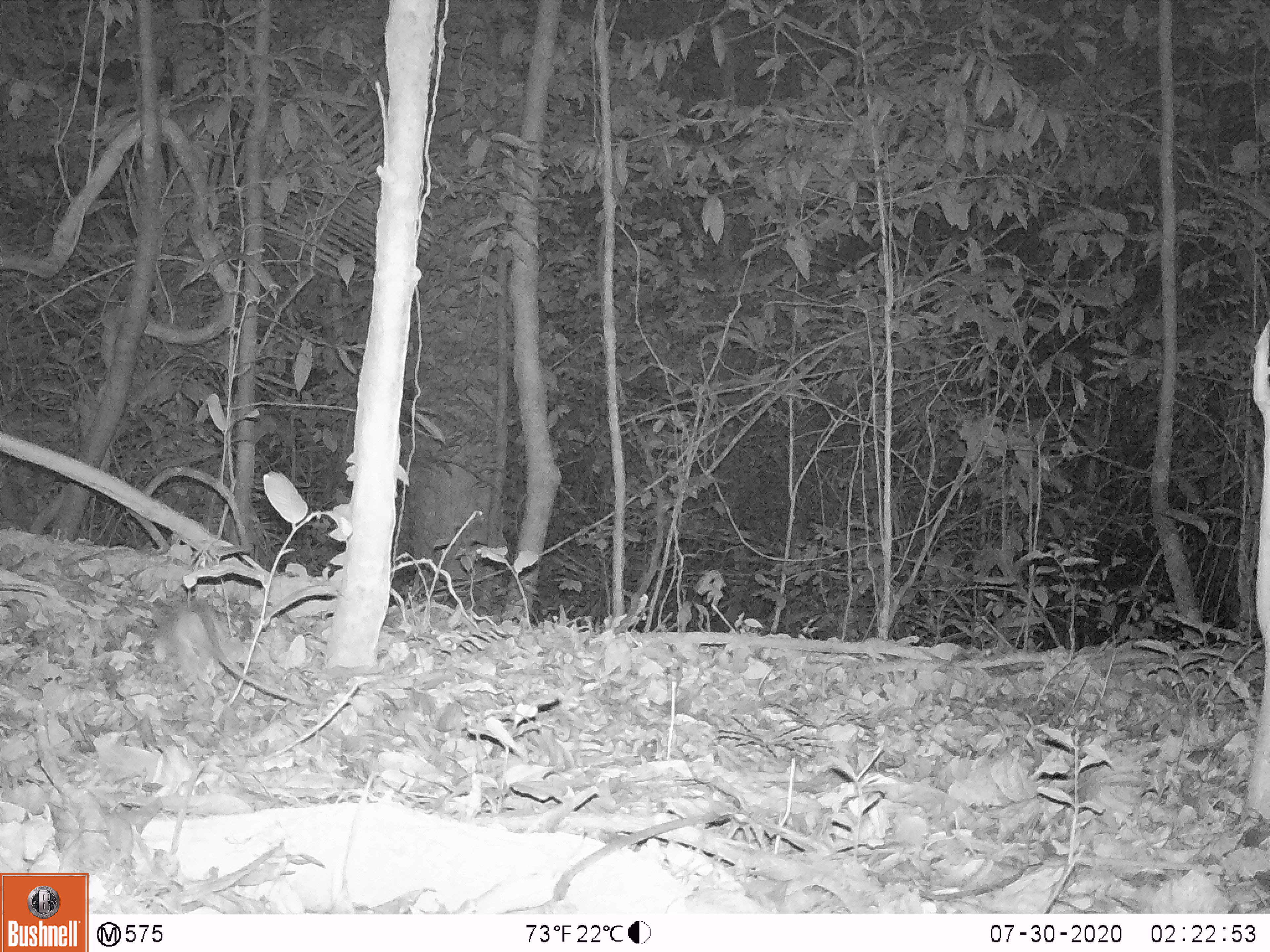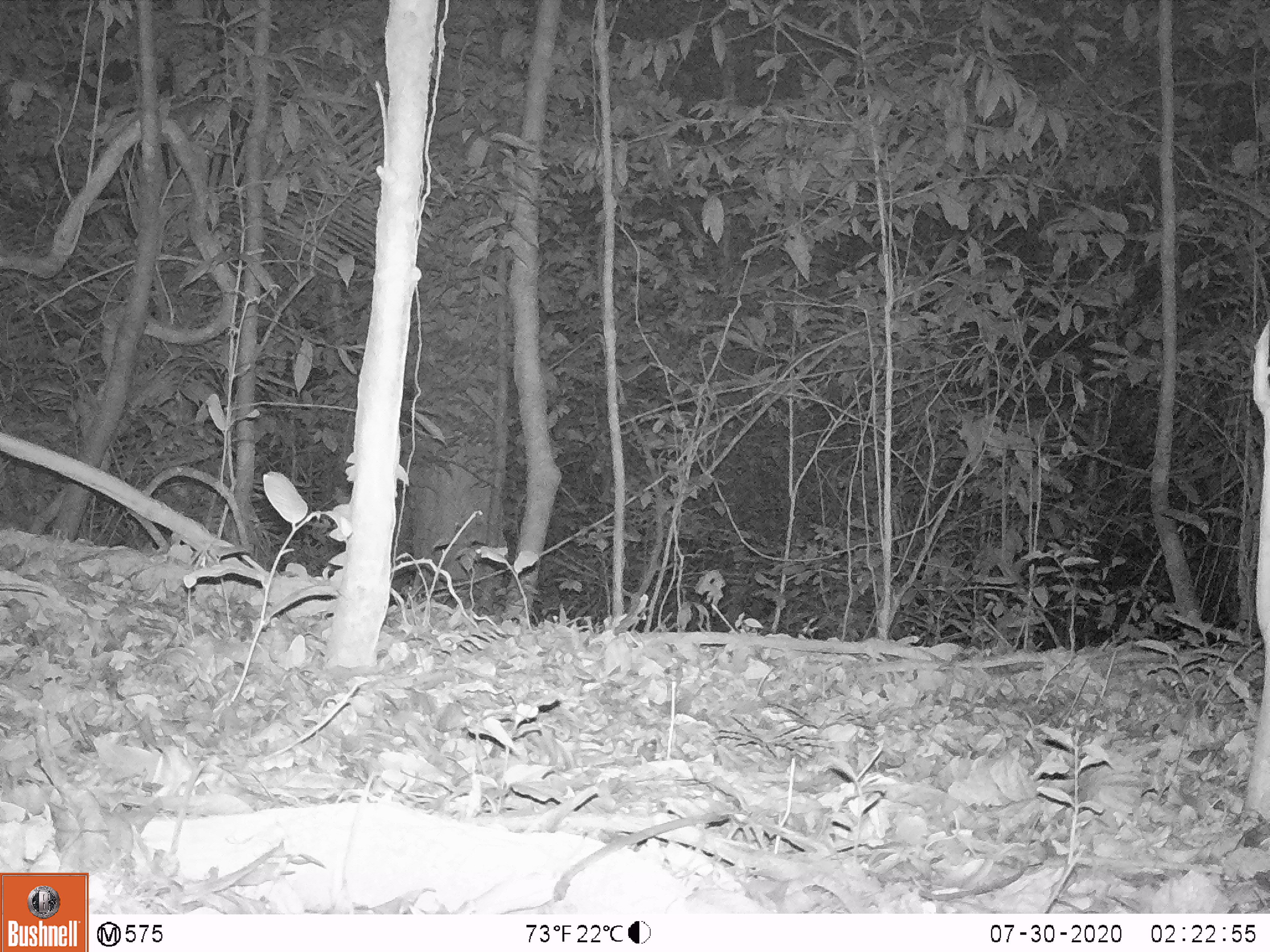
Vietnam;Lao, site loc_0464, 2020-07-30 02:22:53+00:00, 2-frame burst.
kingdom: Animalia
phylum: Chordata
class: Mammalia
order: Rodentia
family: Muridae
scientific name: Muridae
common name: old-world mice and rats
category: unidentified murid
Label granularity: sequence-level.